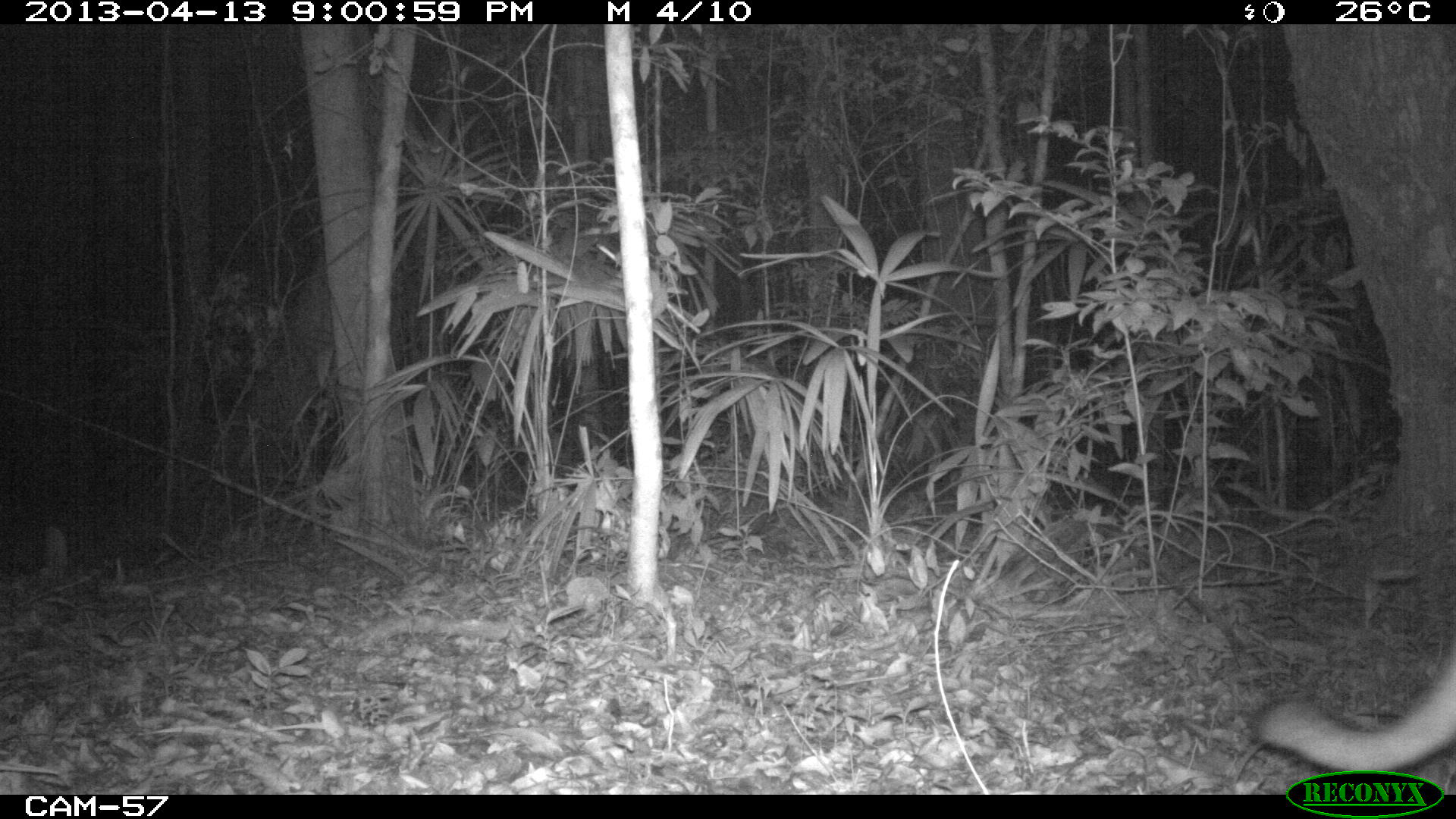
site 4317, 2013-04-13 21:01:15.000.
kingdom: Animalia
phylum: Chordata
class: Mammalia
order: Carnivora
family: Felidae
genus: Puma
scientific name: Puma concolor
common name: mountain lion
Puma concolor (mountain lion), count 1, sex male.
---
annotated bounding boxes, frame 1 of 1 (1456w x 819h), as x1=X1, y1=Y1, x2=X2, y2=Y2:
puma concolor: x1=1248, y1=653, x2=1454, y2=769